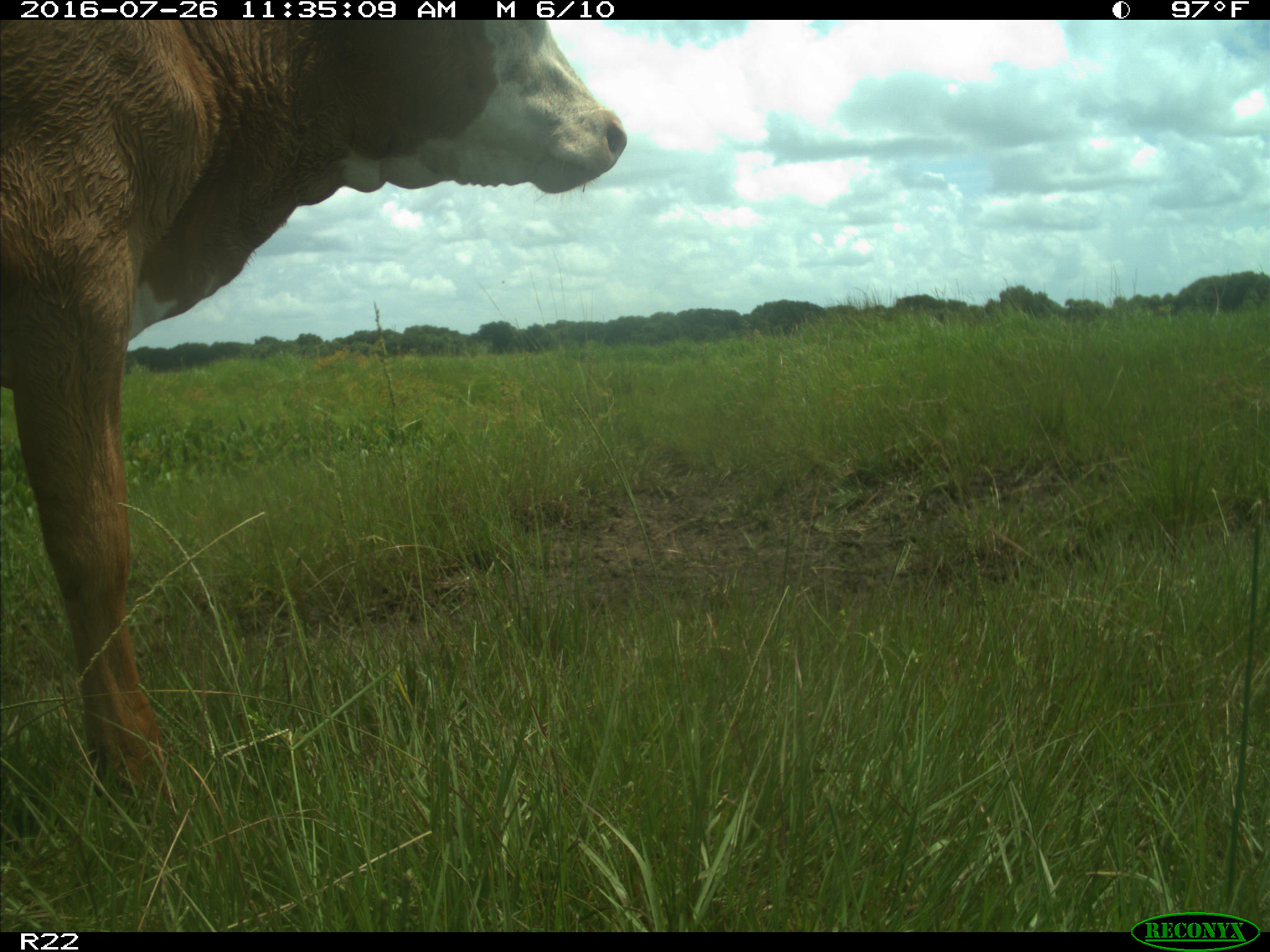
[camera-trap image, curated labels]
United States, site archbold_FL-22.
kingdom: Animalia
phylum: Chordata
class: Mammalia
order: Artiodactyla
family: Bovidae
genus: Bos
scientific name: Bos taurus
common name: domestic cow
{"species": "Bos taurus (domestic cow)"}